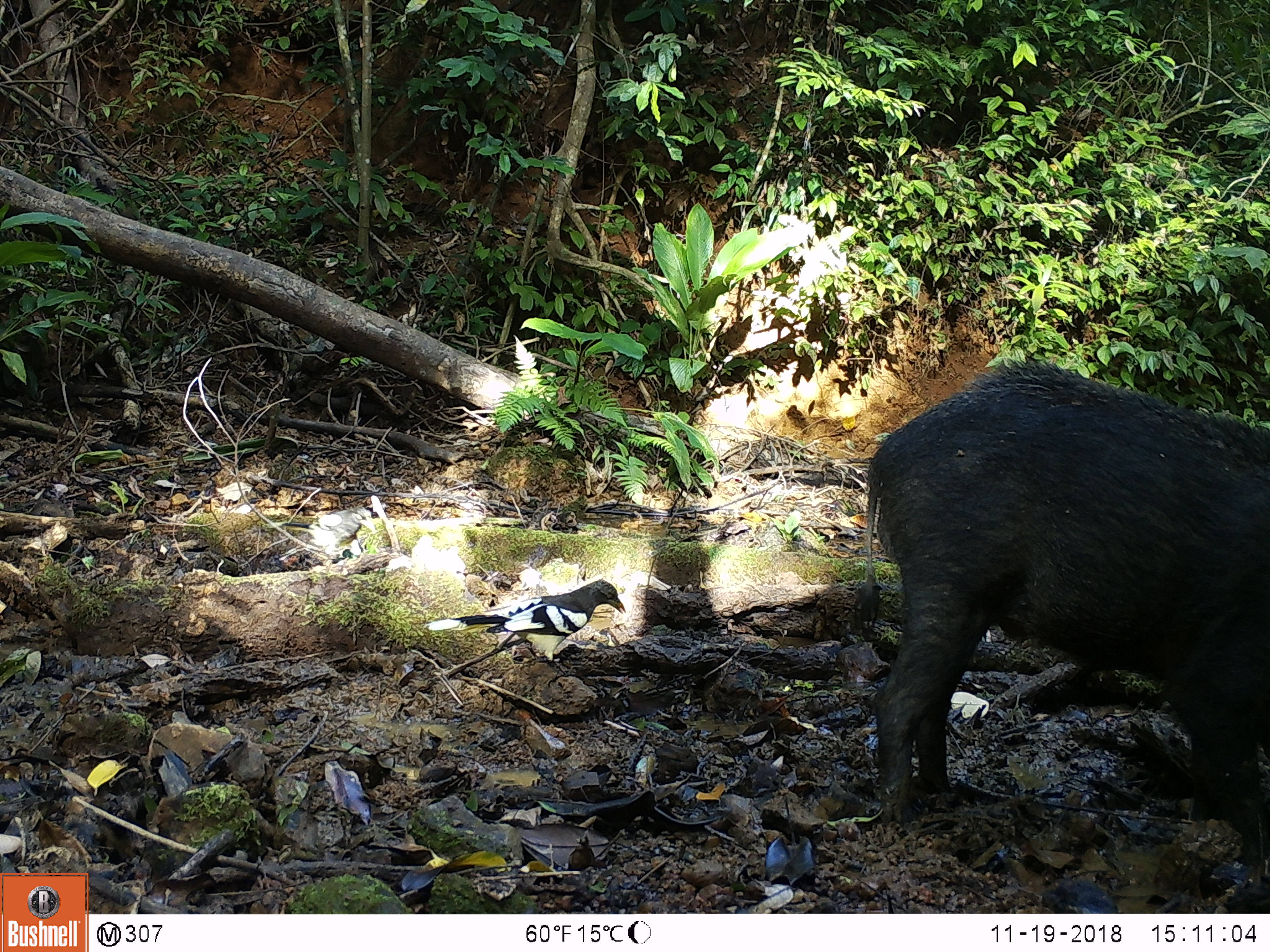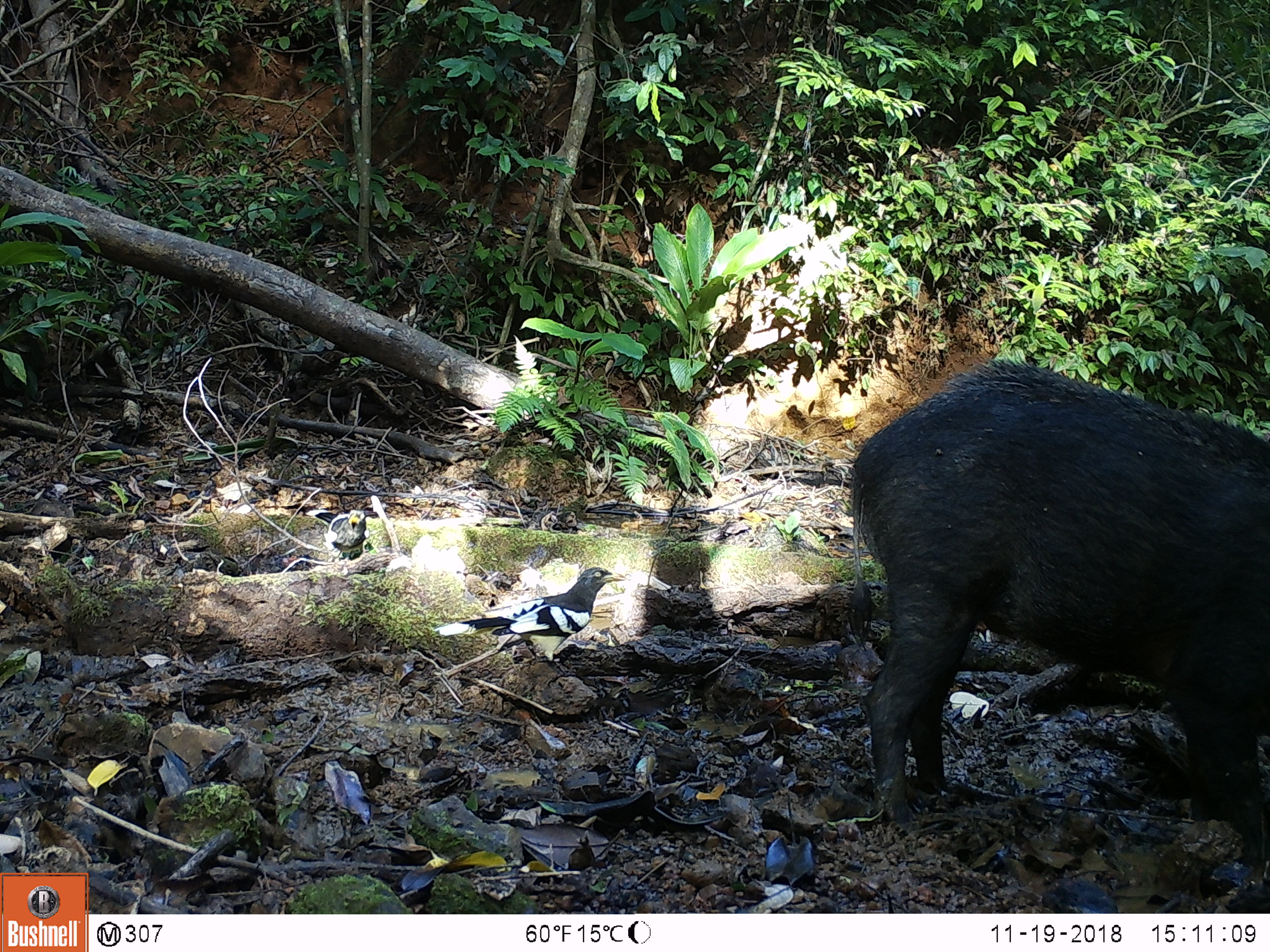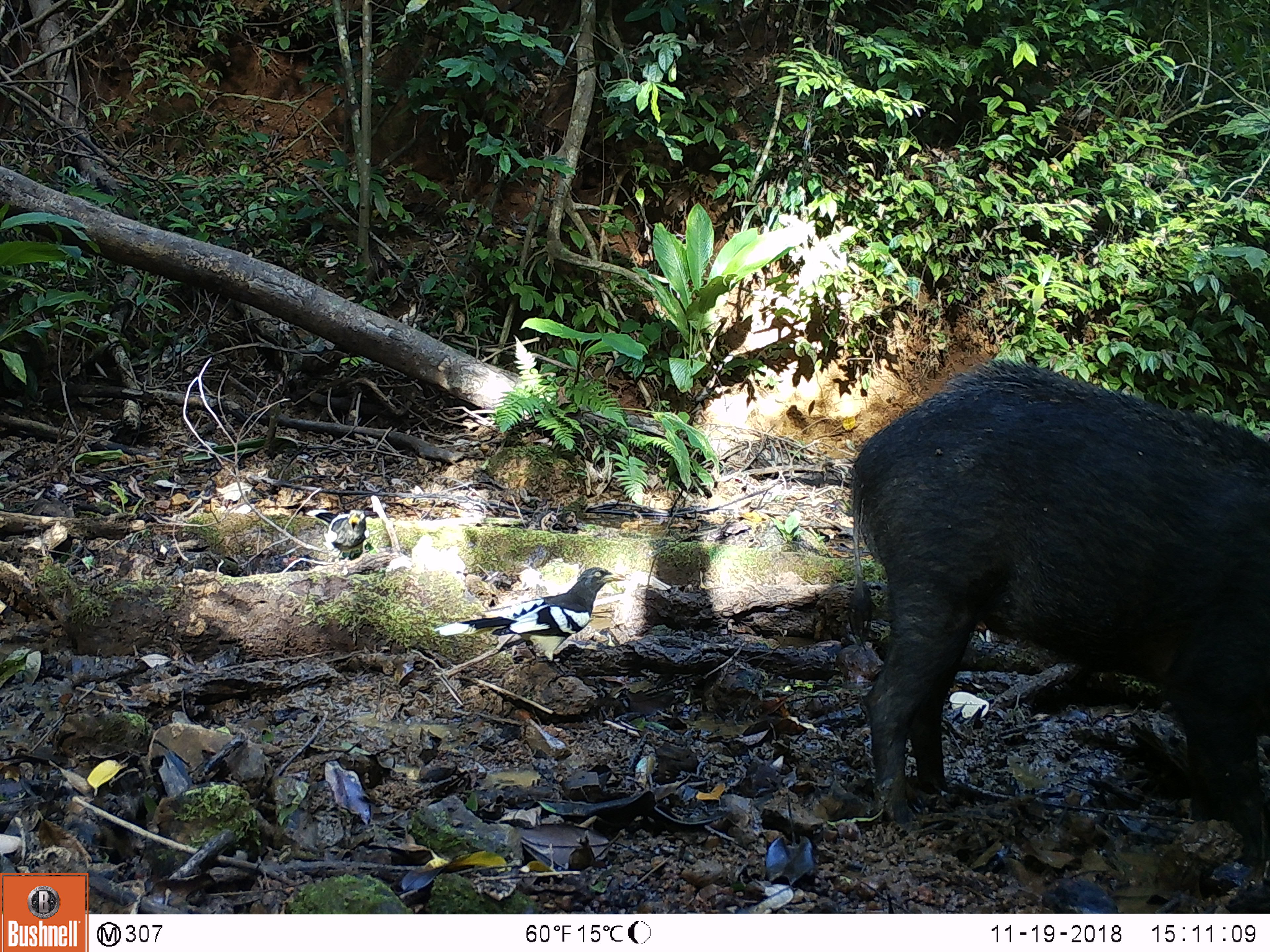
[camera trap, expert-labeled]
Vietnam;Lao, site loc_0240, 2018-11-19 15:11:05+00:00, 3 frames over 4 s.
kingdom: Animalia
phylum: Chordata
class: Mammalia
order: Artiodactyla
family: Suidae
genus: Sus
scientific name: Sus scrofa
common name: eurasian wild pig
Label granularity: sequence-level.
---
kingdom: Animalia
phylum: Chordata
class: Aves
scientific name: Aves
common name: bird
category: unidentified bird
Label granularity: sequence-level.